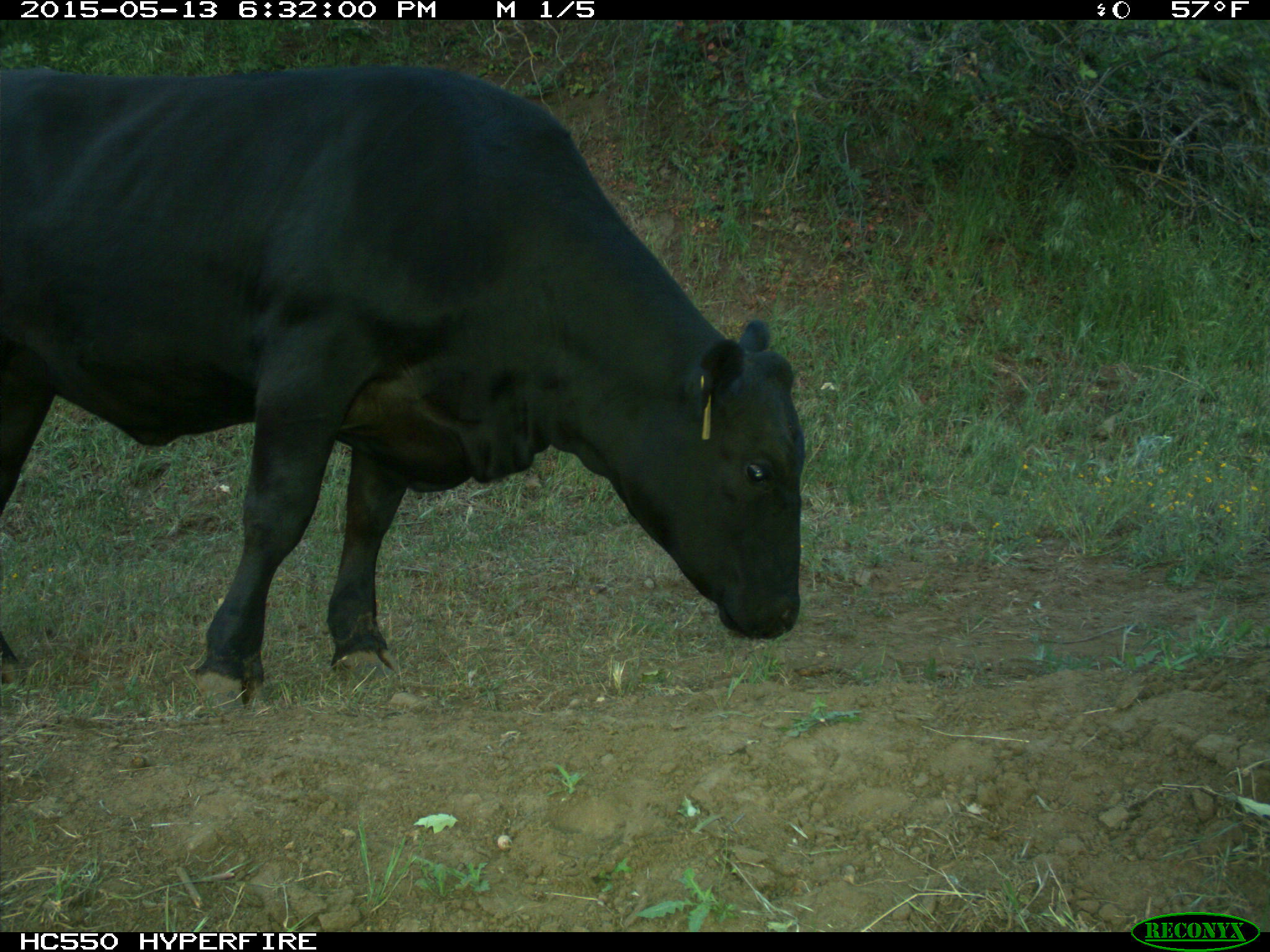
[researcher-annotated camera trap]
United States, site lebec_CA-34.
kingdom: Animalia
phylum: Chordata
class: Mammalia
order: Artiodactyla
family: Bovidae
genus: Bos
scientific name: Bos taurus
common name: domestic cow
Bos taurus (domestic cow).